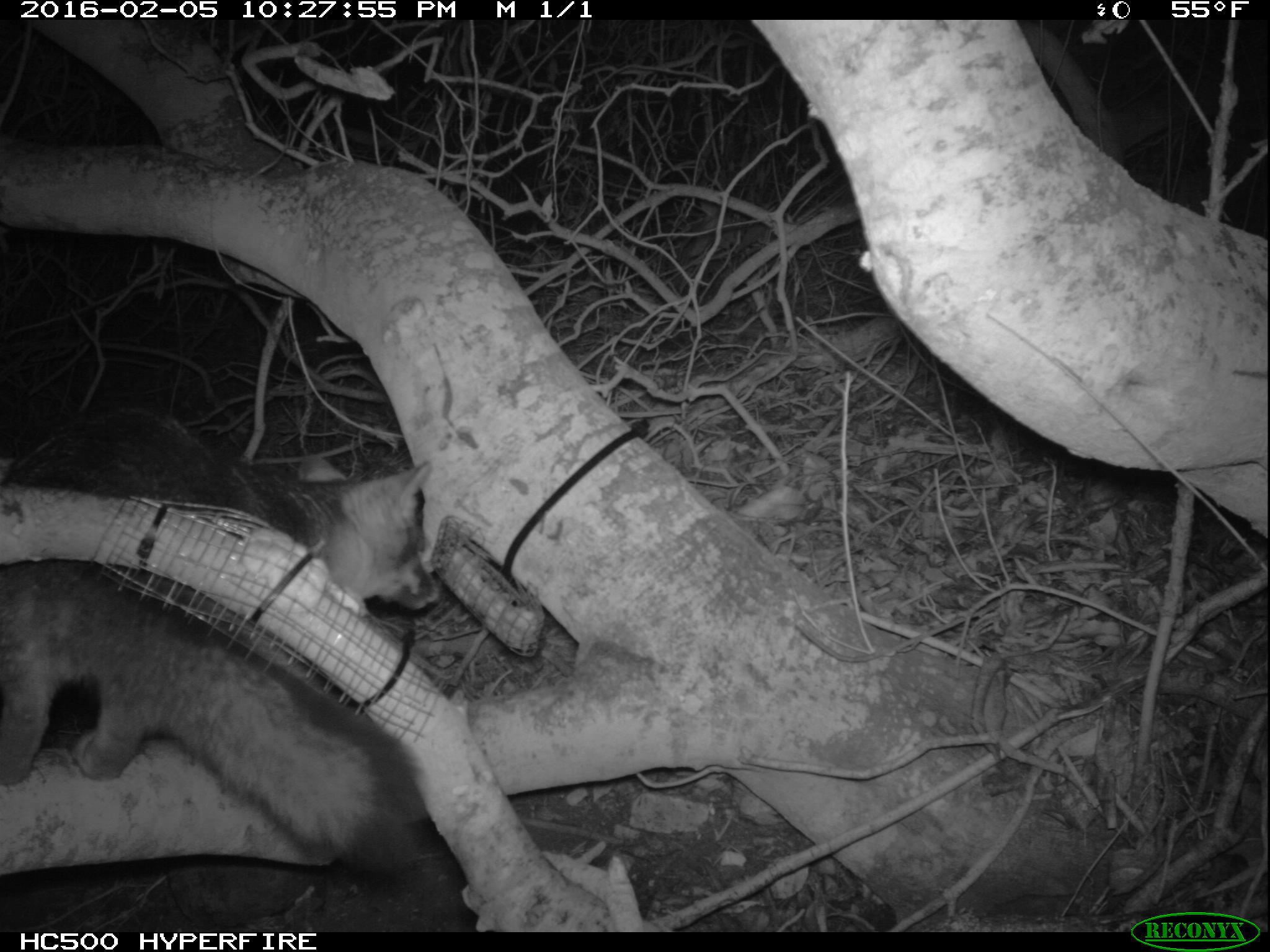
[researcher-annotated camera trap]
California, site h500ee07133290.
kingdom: Animalia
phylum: Chordata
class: Mammalia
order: Carnivora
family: Canidae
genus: Urocyon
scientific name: Urocyon littoralis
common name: island fox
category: fox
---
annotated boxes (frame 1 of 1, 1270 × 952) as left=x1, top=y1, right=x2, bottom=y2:
fox: left=0, top=402, right=438, bottom=878